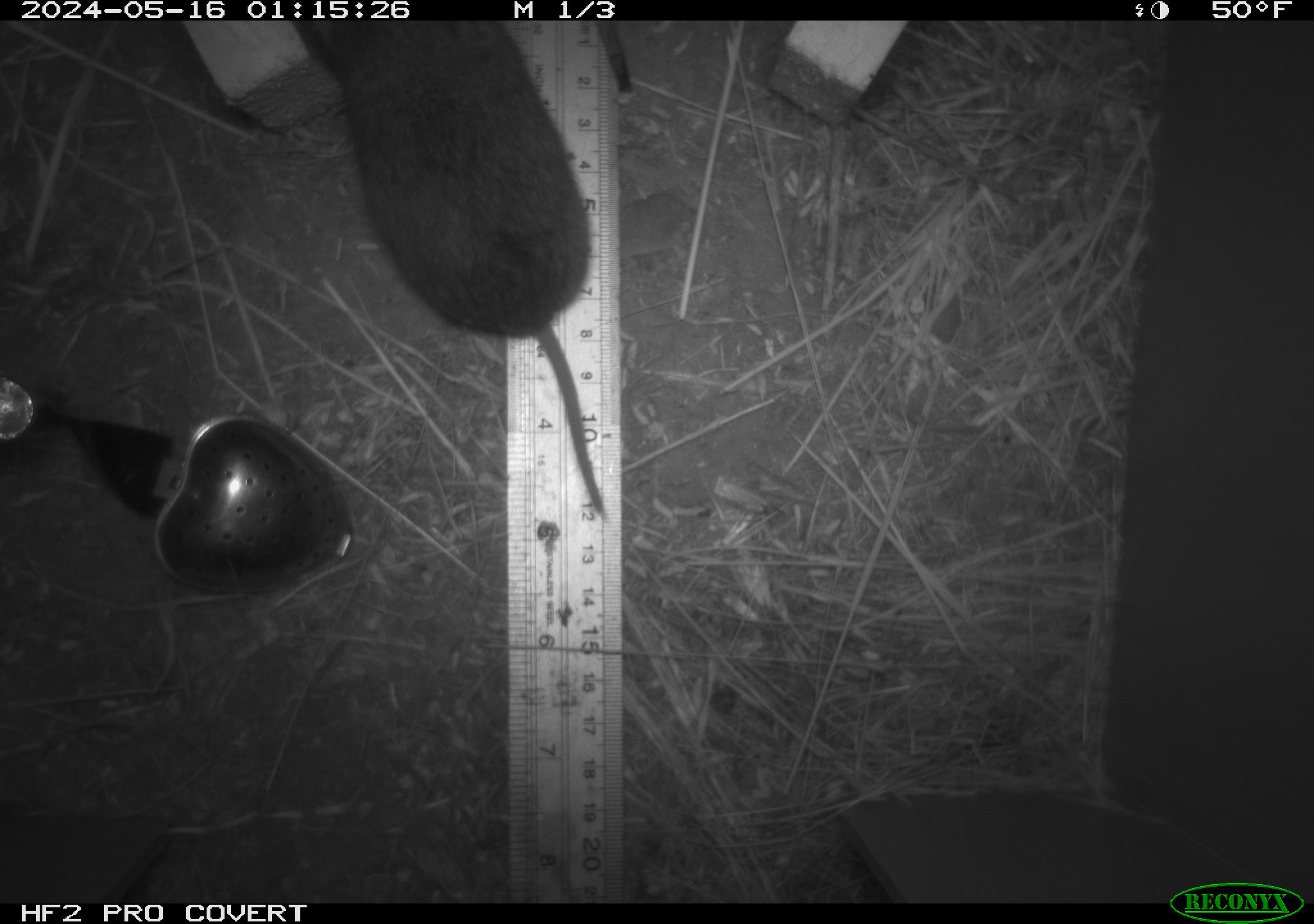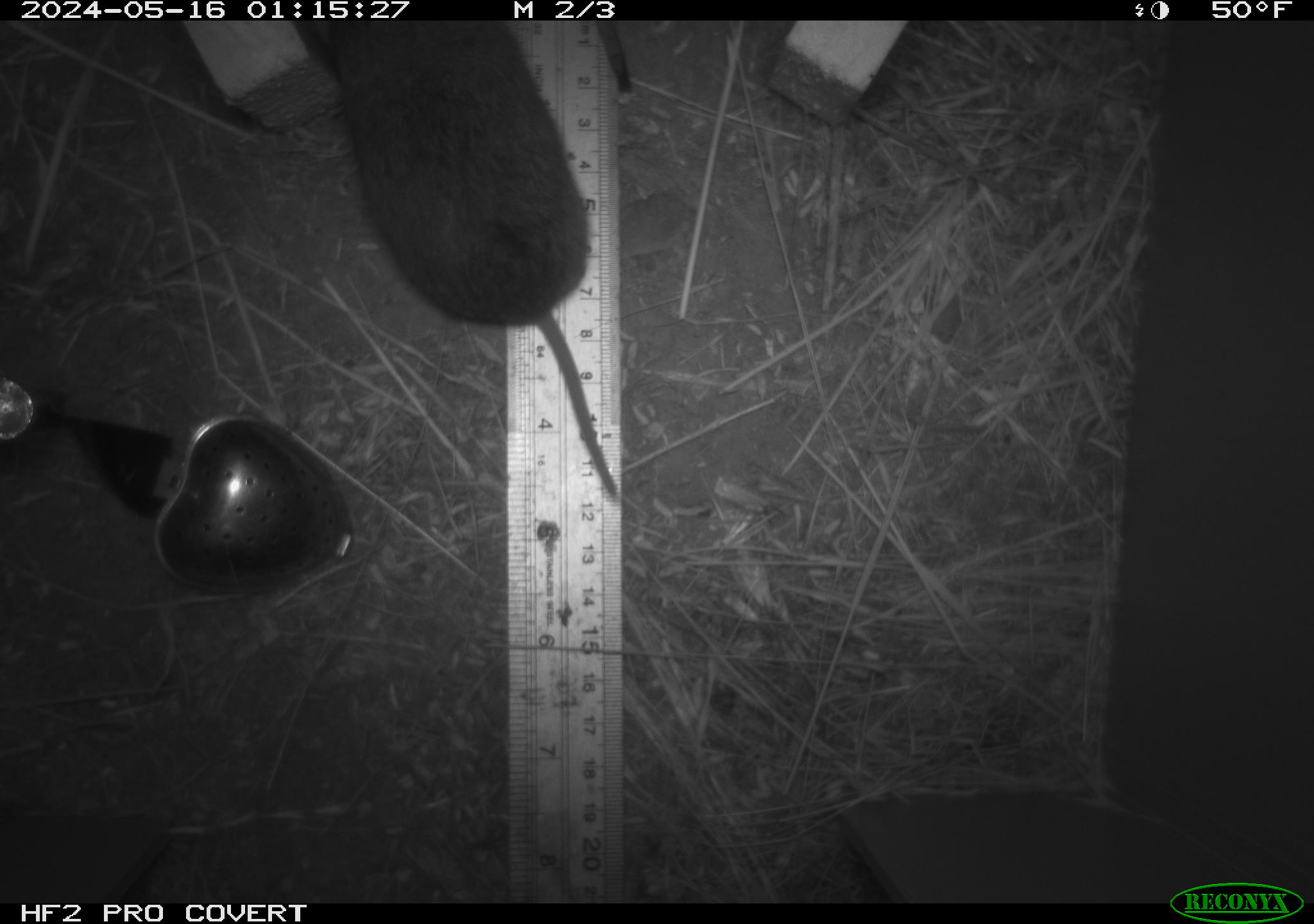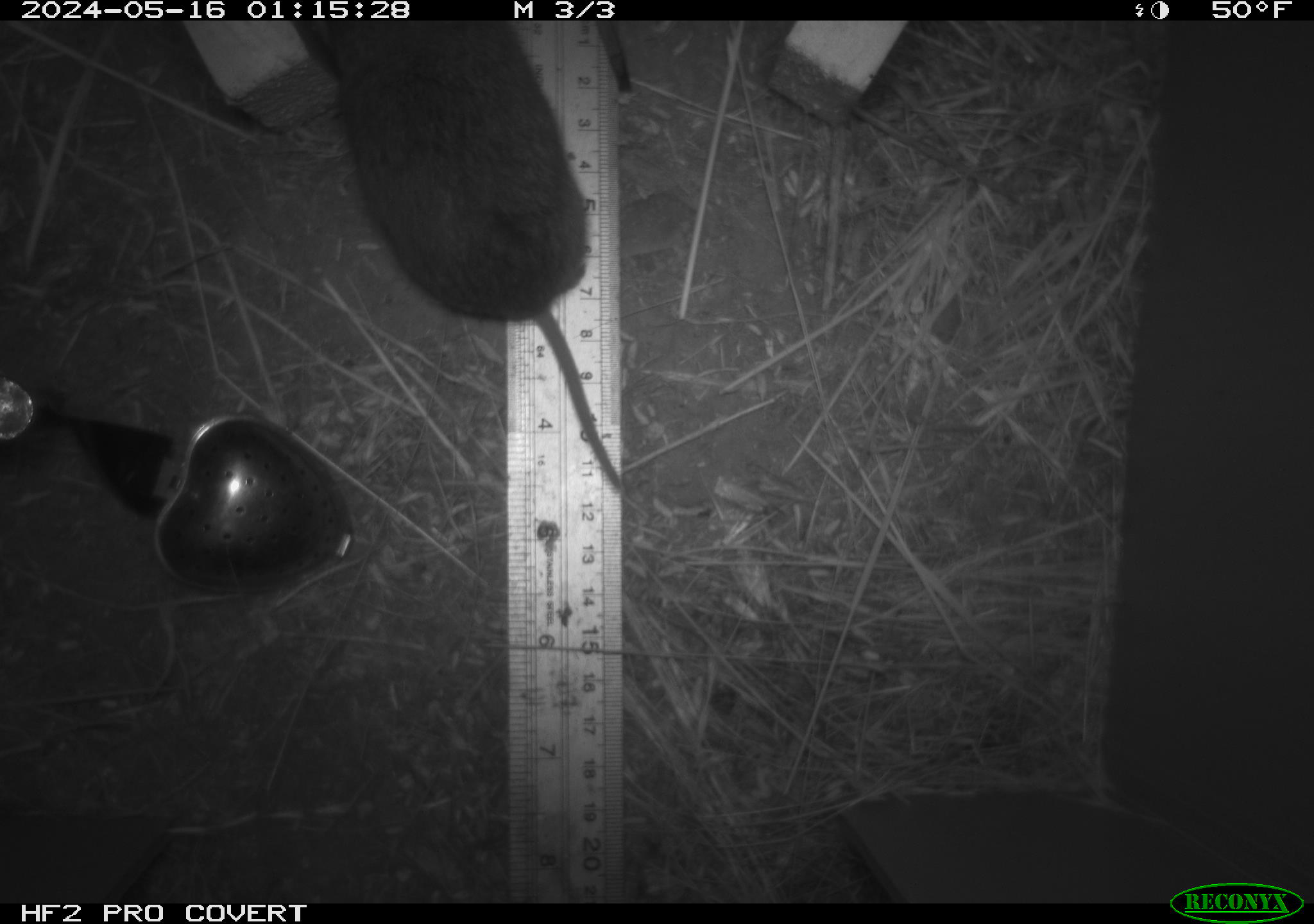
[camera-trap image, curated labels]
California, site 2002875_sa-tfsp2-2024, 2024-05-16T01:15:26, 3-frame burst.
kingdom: Animalia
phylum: Chordata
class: Mammalia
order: Rodentia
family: Cricetidae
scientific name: Arvicolinae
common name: voles, lemmings, and muskrats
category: arvicolinae subfamily